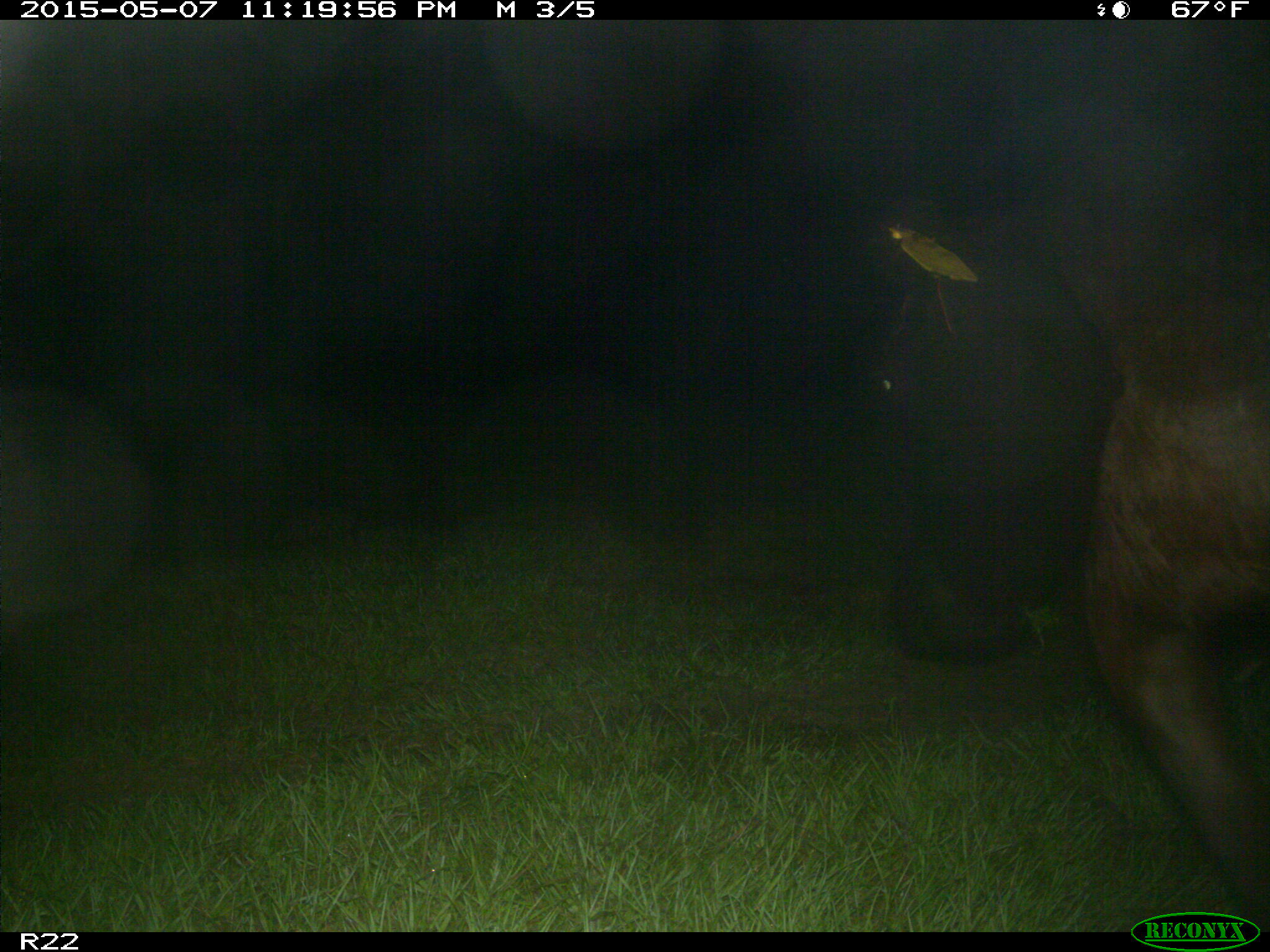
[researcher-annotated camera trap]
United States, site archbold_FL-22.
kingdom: Animalia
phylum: Chordata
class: Mammalia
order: Artiodactyla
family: Bovidae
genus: Bos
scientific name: Bos taurus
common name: domestic cow